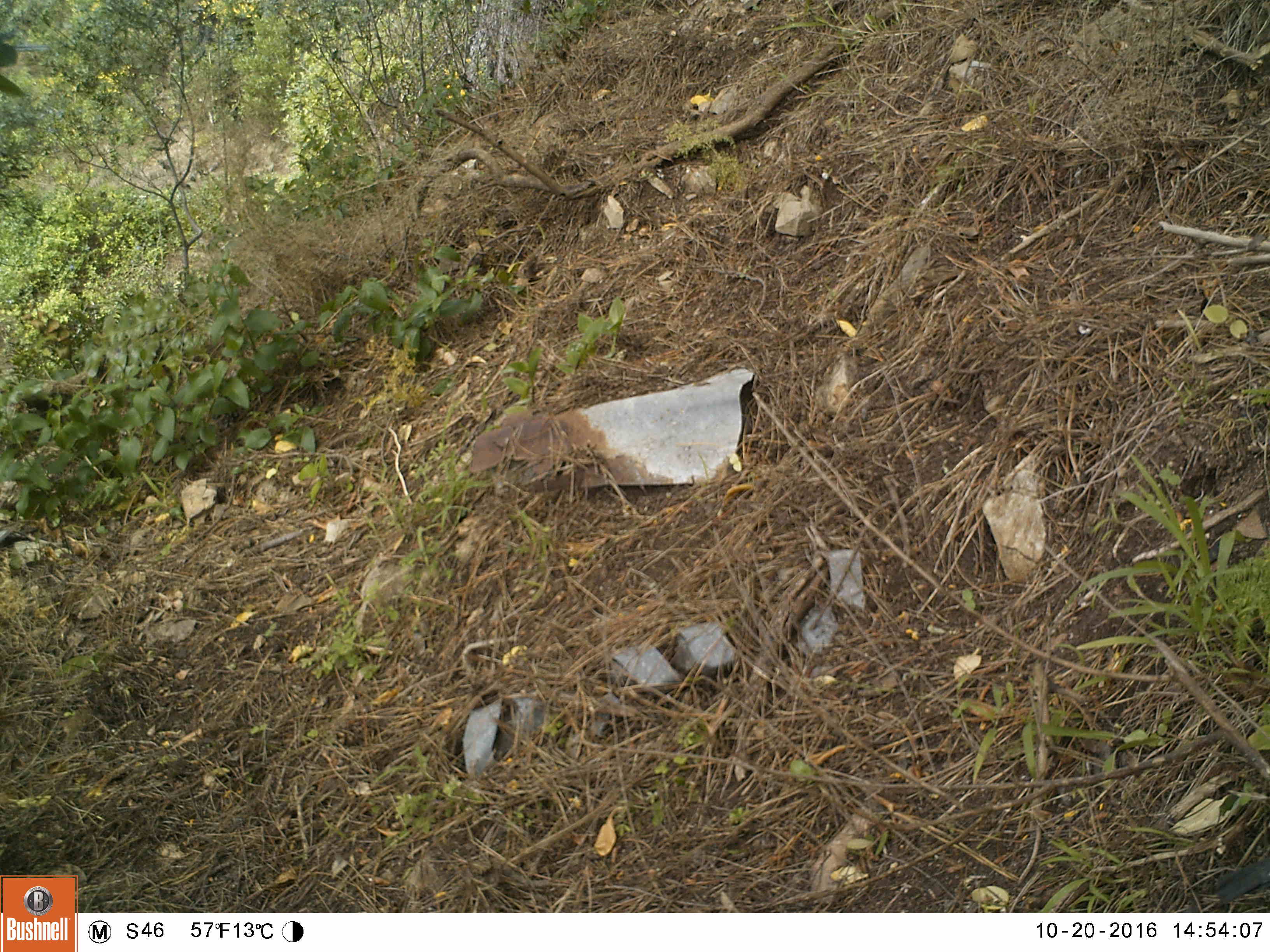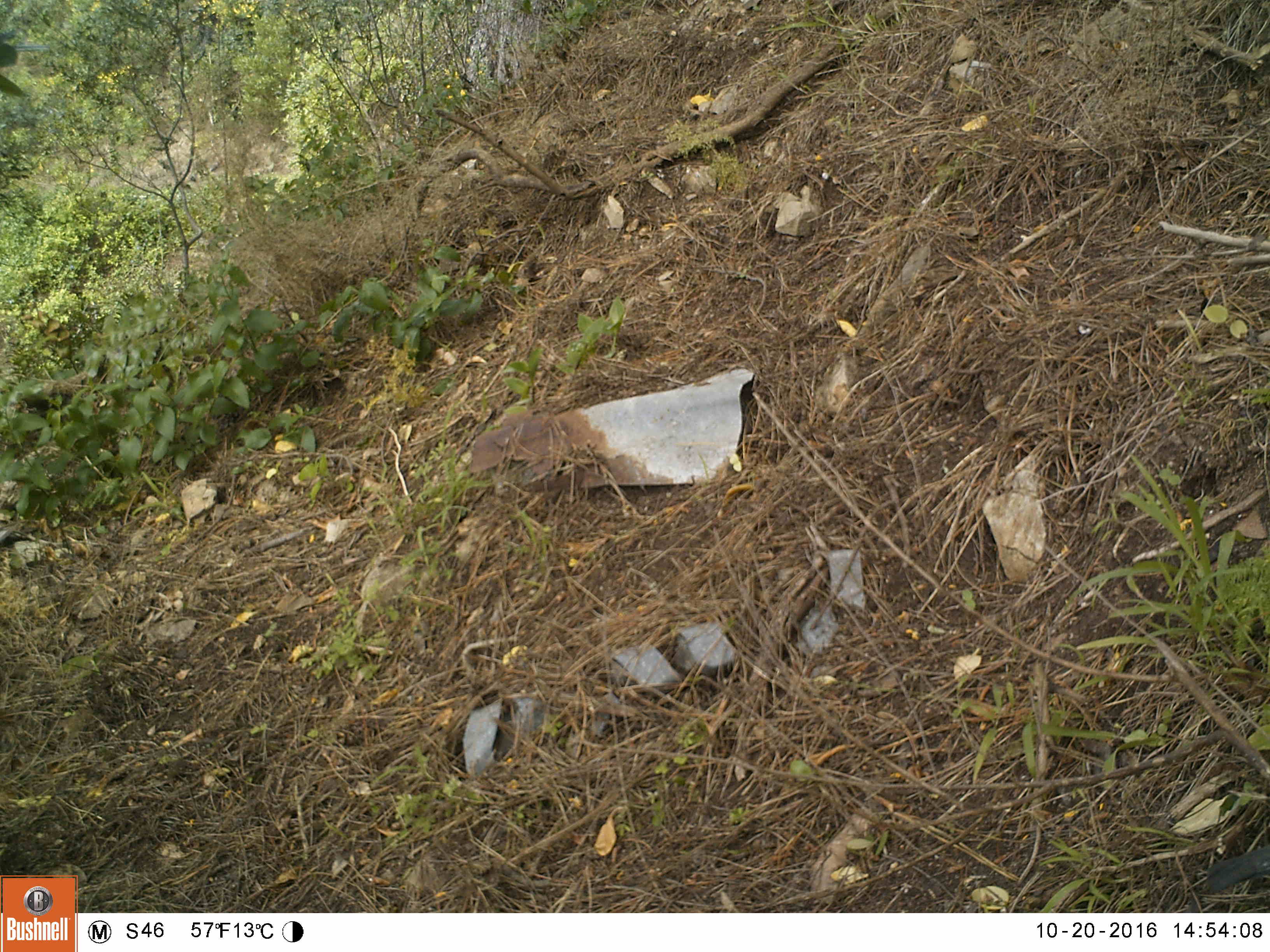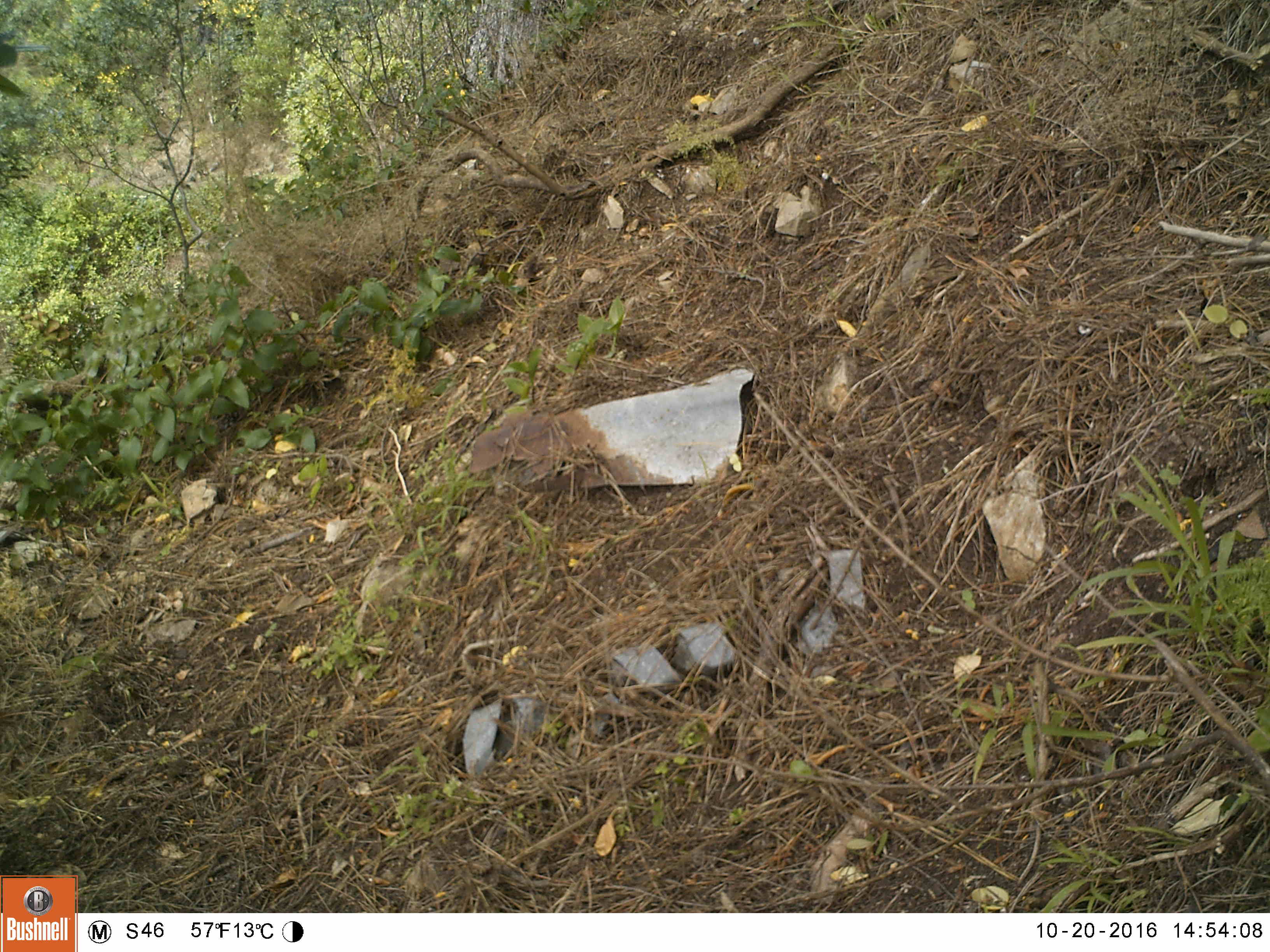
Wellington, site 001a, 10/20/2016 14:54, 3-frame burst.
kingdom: Animalia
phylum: Chordata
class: Aves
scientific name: Aves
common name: bird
Bird (Aves).